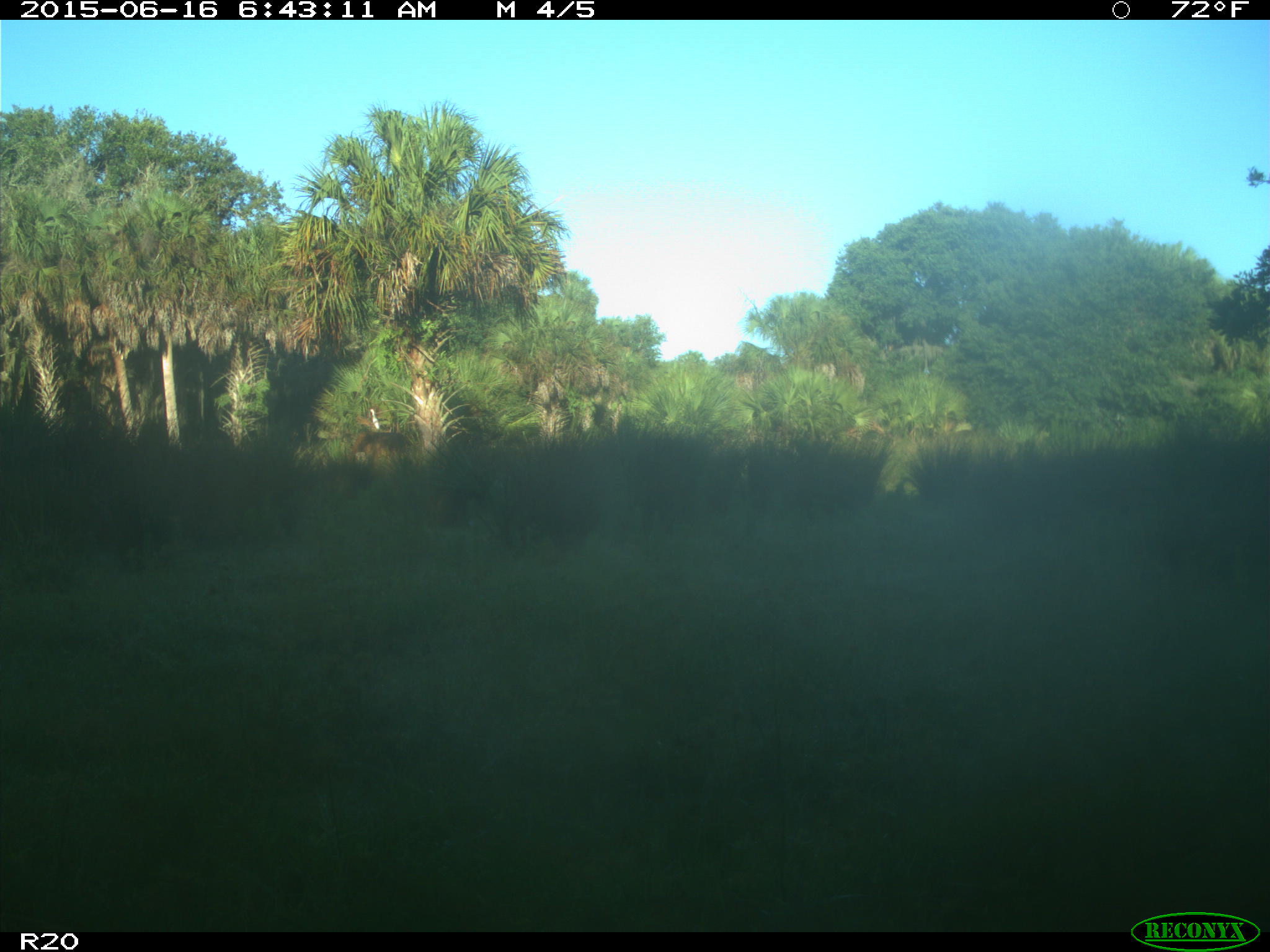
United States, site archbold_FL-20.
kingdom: Animalia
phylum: Chordata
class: Mammalia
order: Artiodactyla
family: Bovidae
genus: Bos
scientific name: Bos taurus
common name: domestic cow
Bos taurus (domestic cow).